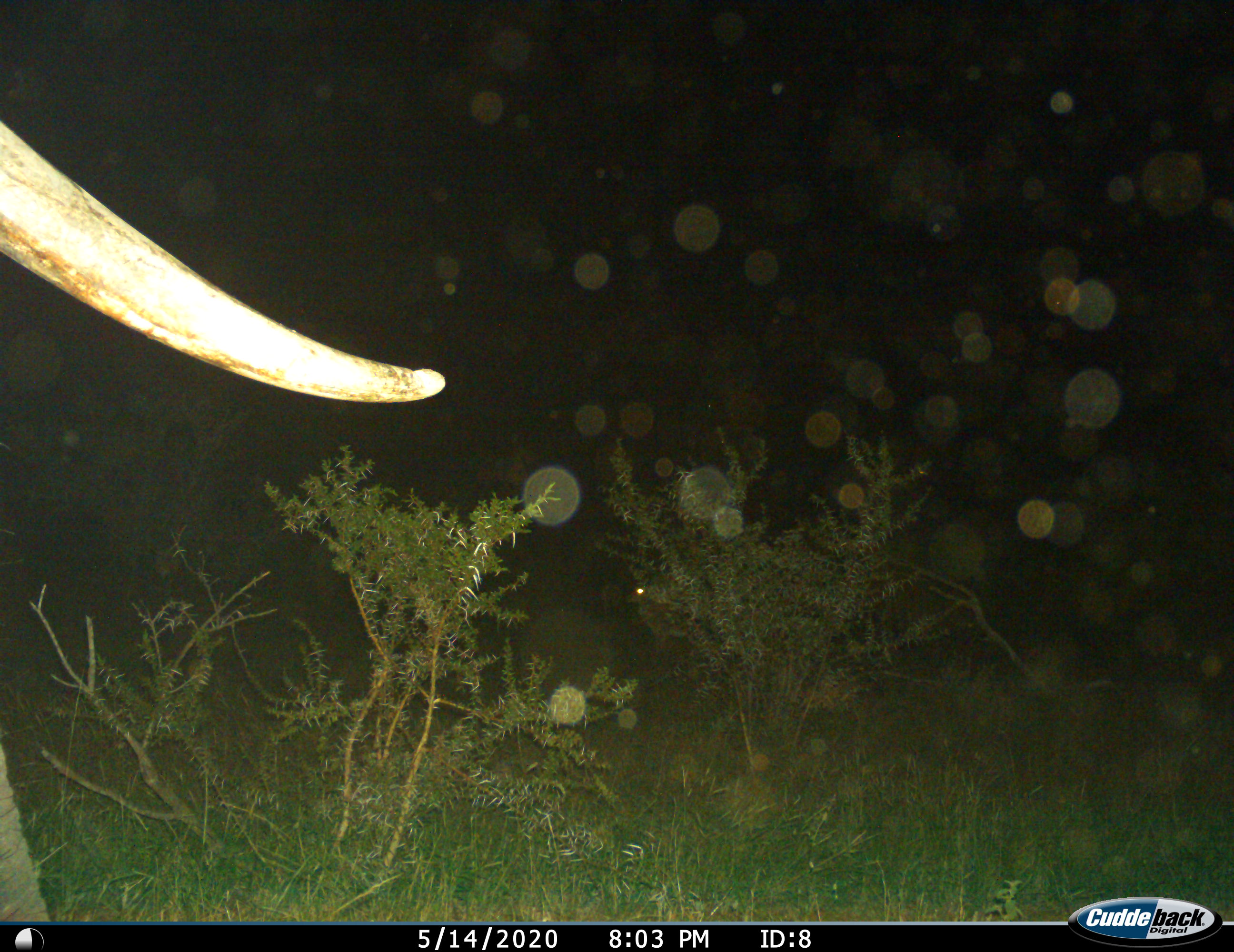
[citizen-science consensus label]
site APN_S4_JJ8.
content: unidentified animal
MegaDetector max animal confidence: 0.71